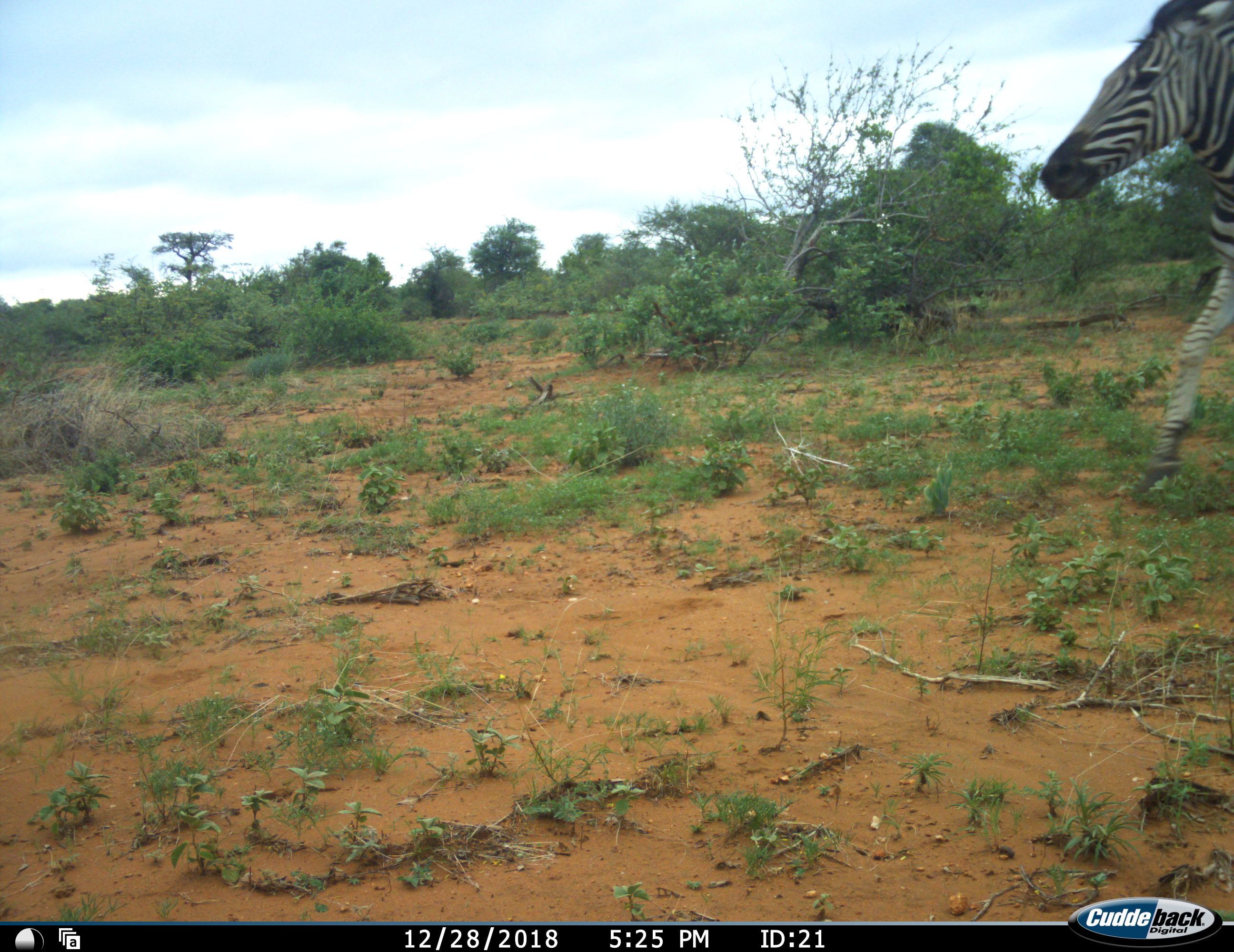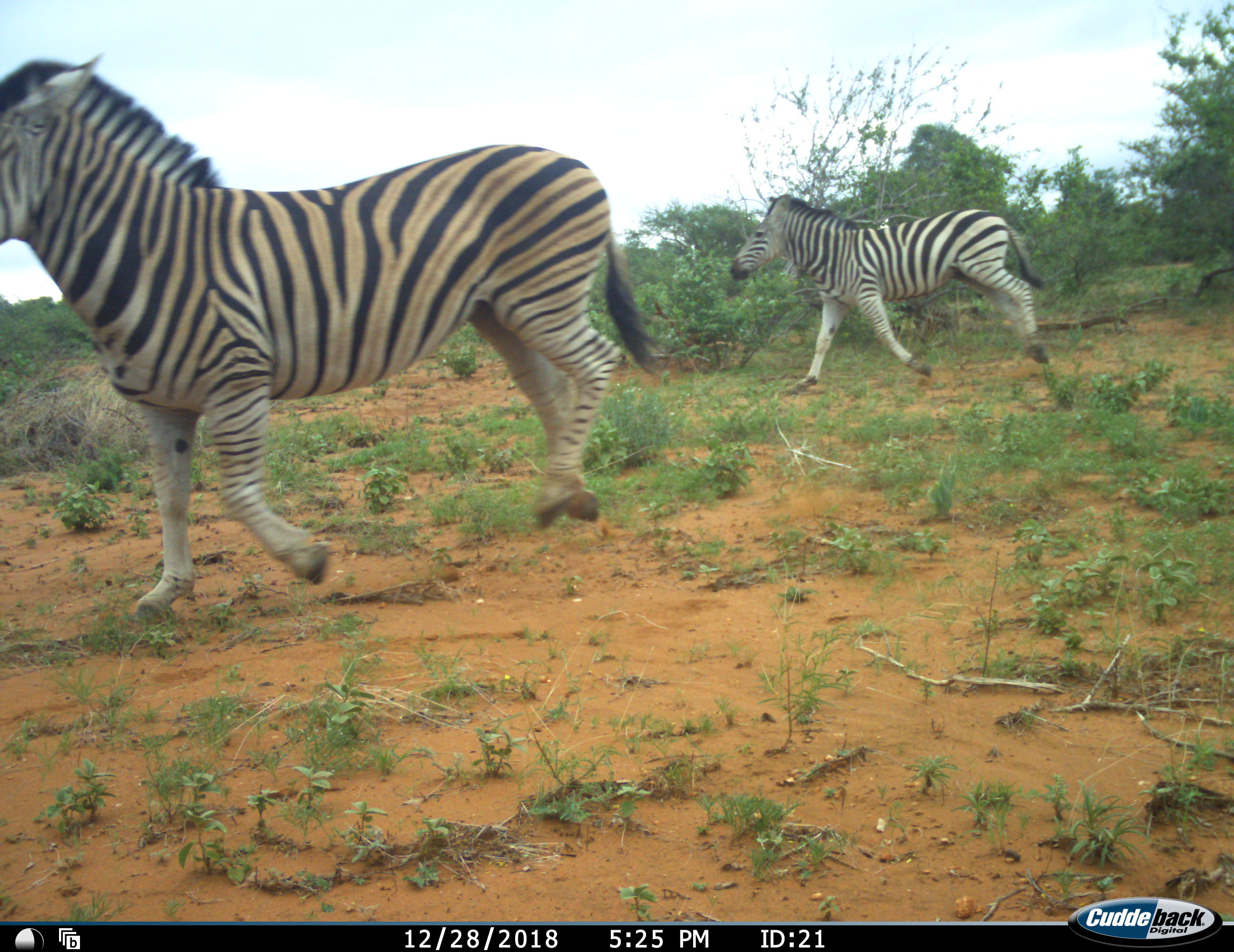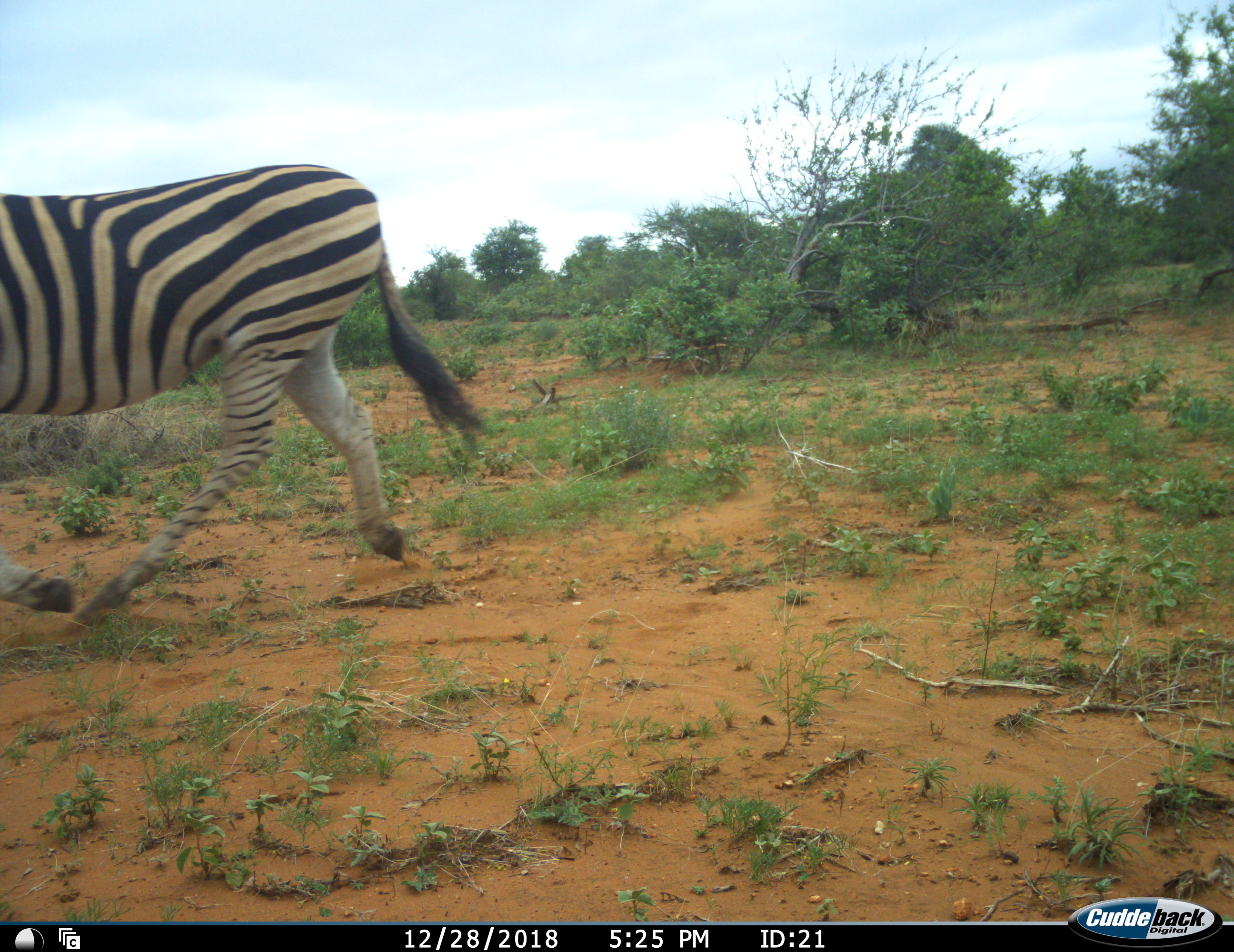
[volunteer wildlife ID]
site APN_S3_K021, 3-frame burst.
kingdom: Animalia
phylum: Chordata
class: Mammalia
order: Perissodactyla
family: Equidae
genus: Equus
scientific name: Equus quagga burchellii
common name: burchell's zebra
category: zebraburchells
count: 2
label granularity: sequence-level